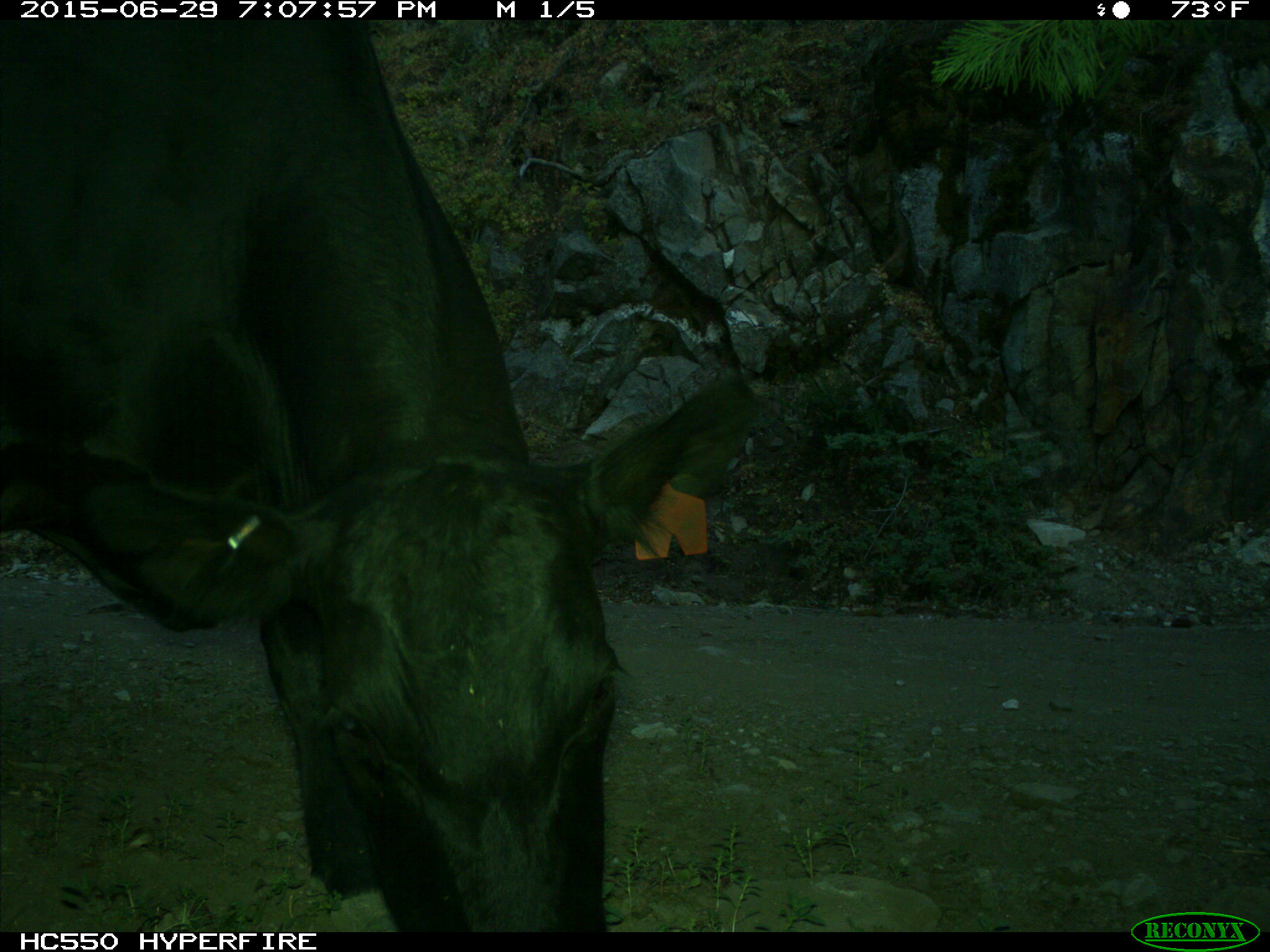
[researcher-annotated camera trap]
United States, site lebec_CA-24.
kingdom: Animalia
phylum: Chordata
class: Mammalia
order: Artiodactyla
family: Bovidae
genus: Bos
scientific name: Bos taurus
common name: domestic cow